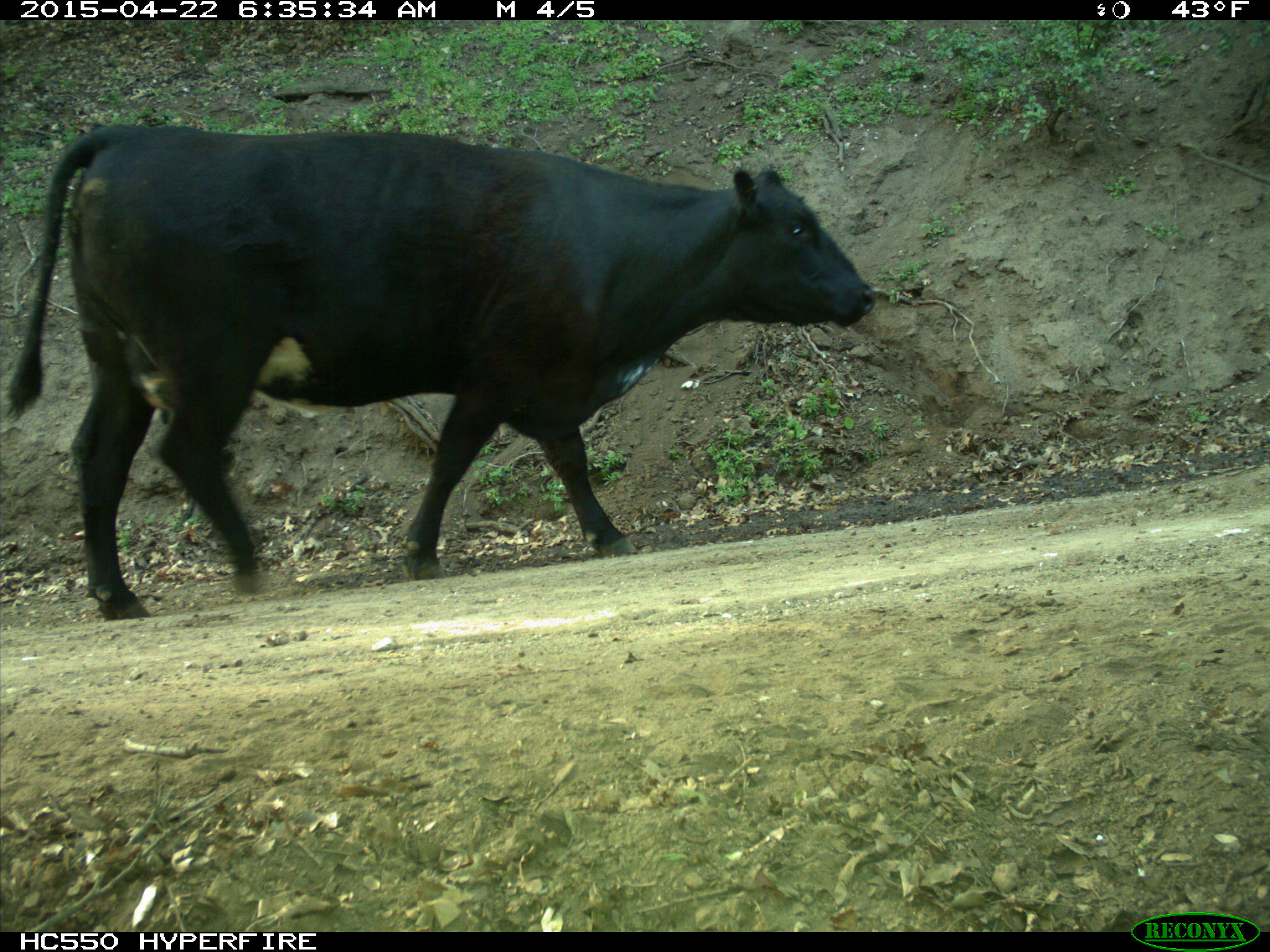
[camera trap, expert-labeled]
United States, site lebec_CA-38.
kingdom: Animalia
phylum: Chordata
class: Mammalia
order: Artiodactyla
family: Bovidae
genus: Bos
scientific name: Bos taurus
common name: domestic cow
Bos taurus (domestic cow).